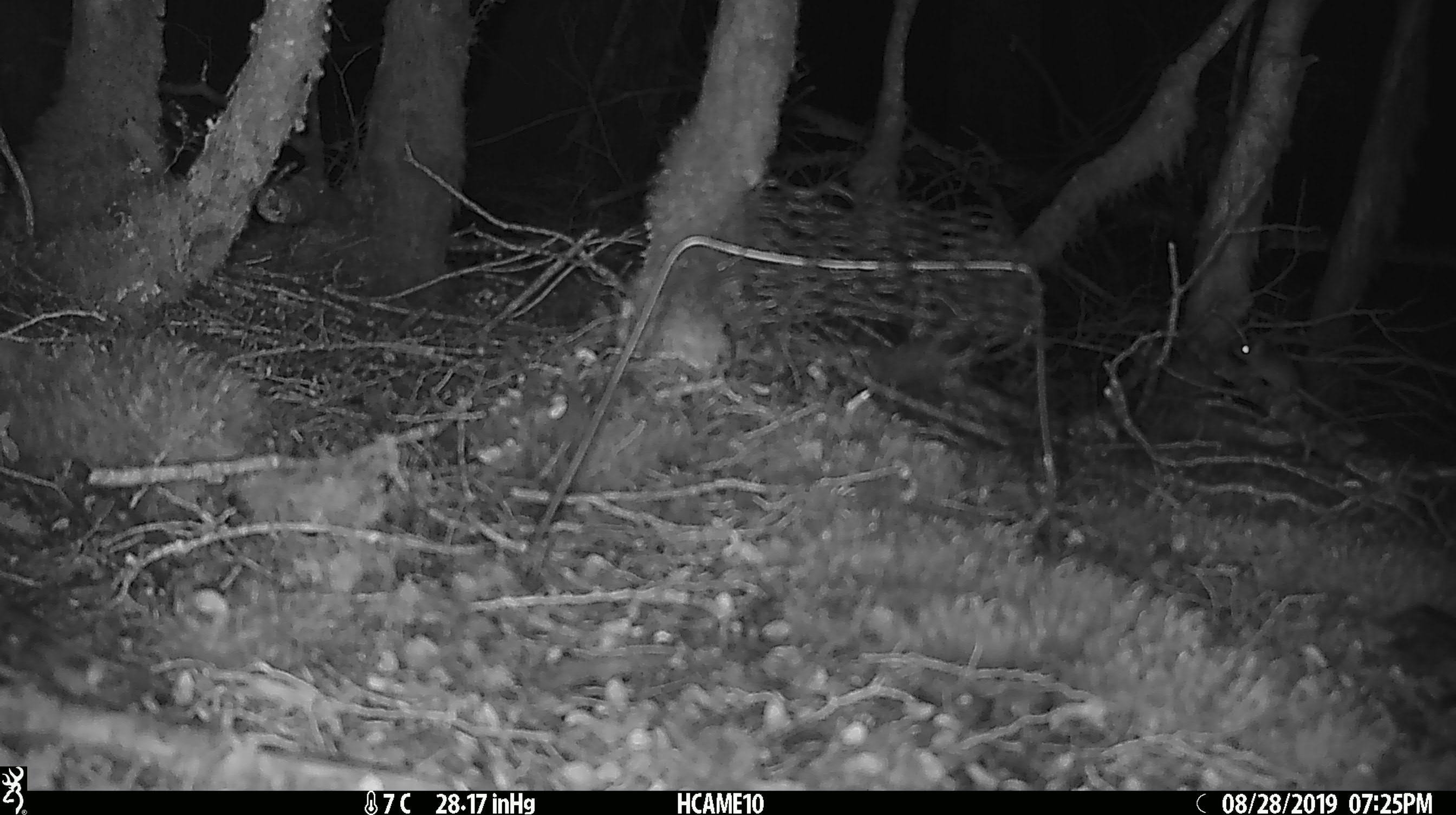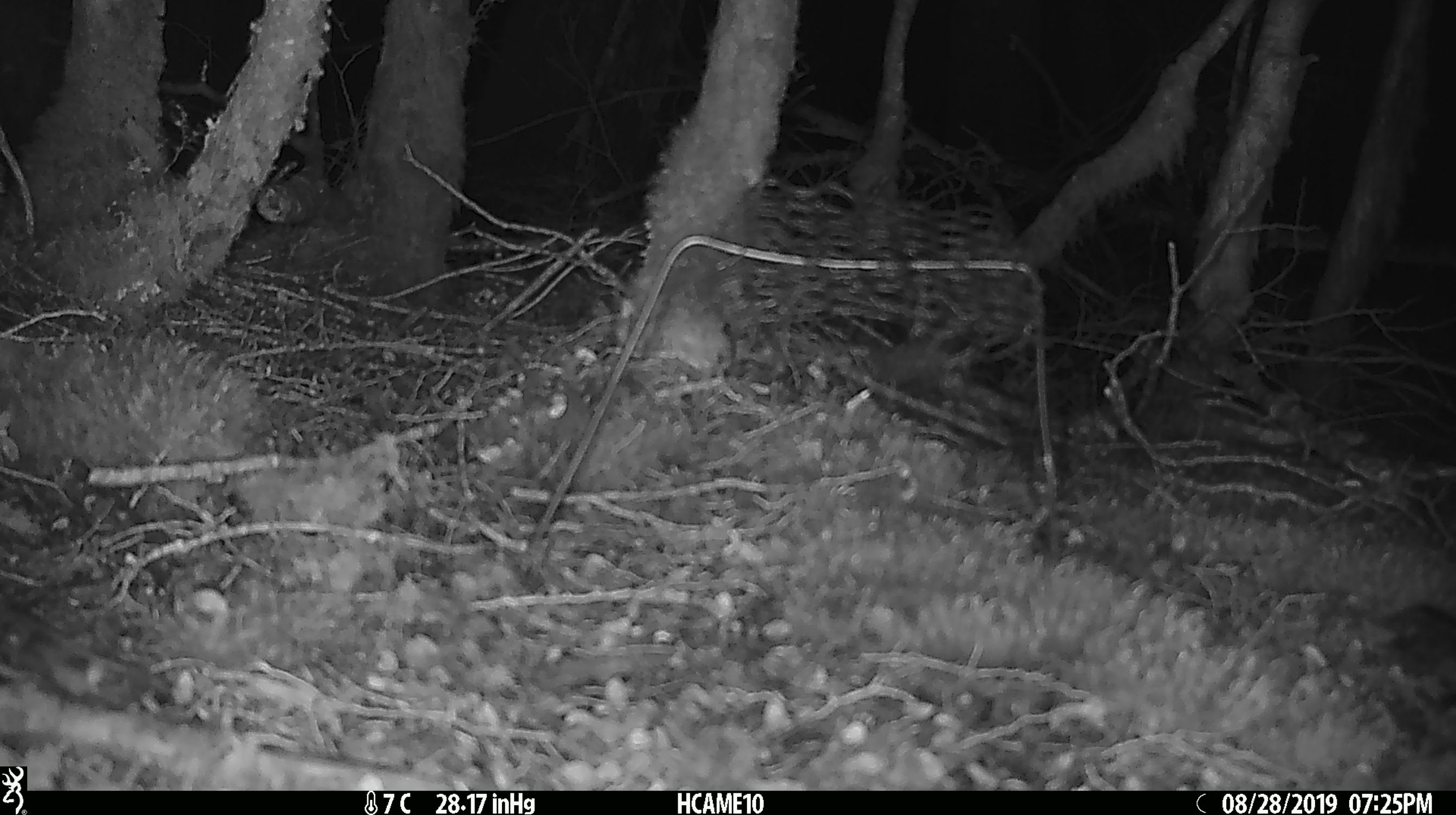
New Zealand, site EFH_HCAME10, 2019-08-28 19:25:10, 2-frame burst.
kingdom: Animalia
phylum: Chordata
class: Mammalia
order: Rodentia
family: Muridae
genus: Mus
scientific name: Mus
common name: mouse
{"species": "mouse (Mus)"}